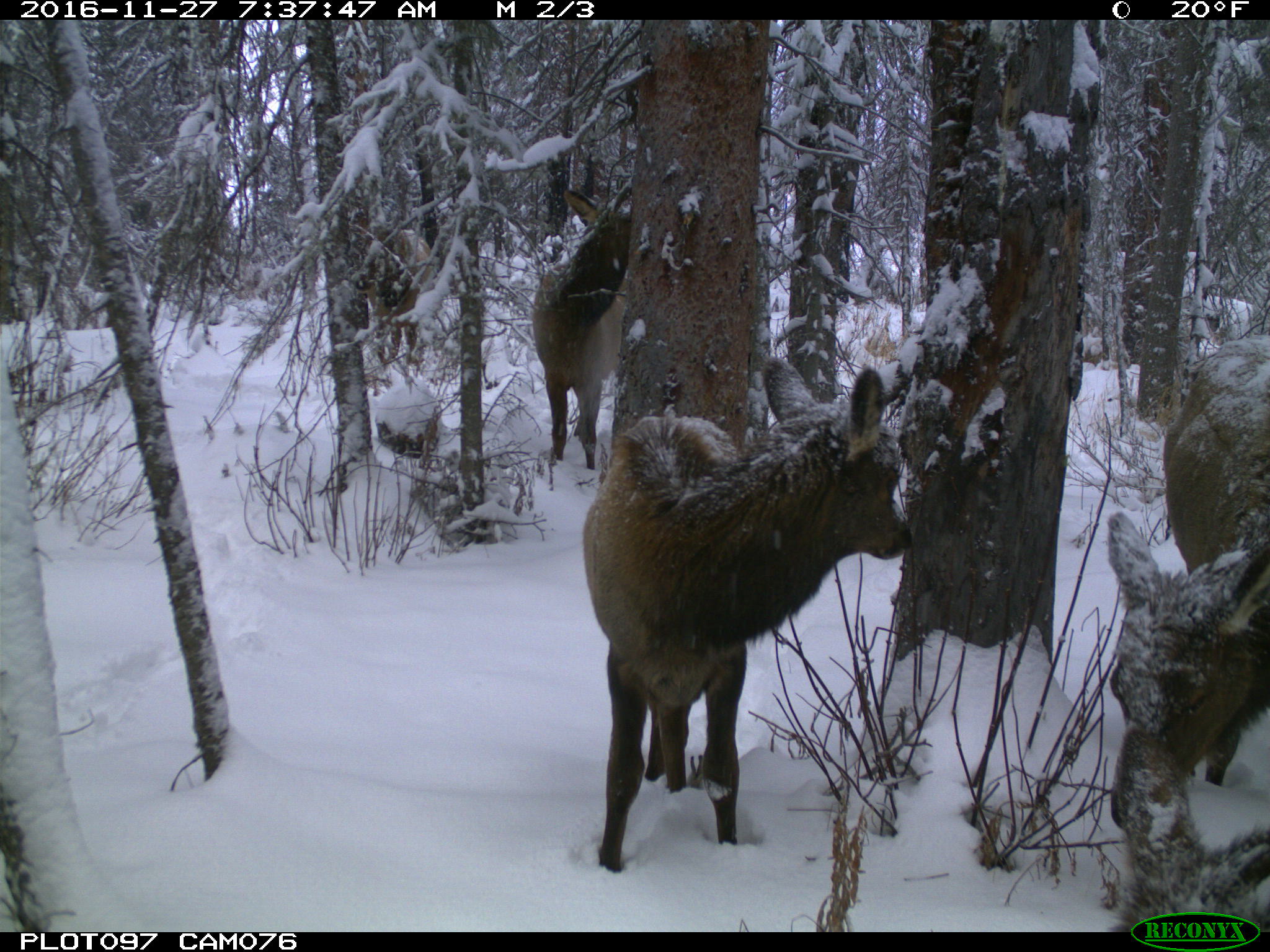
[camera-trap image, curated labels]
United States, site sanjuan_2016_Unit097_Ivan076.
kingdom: Animalia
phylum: Chordata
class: Mammalia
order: Artiodactyla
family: Cervidae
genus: Cervus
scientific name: Cervus elaphus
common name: red deer